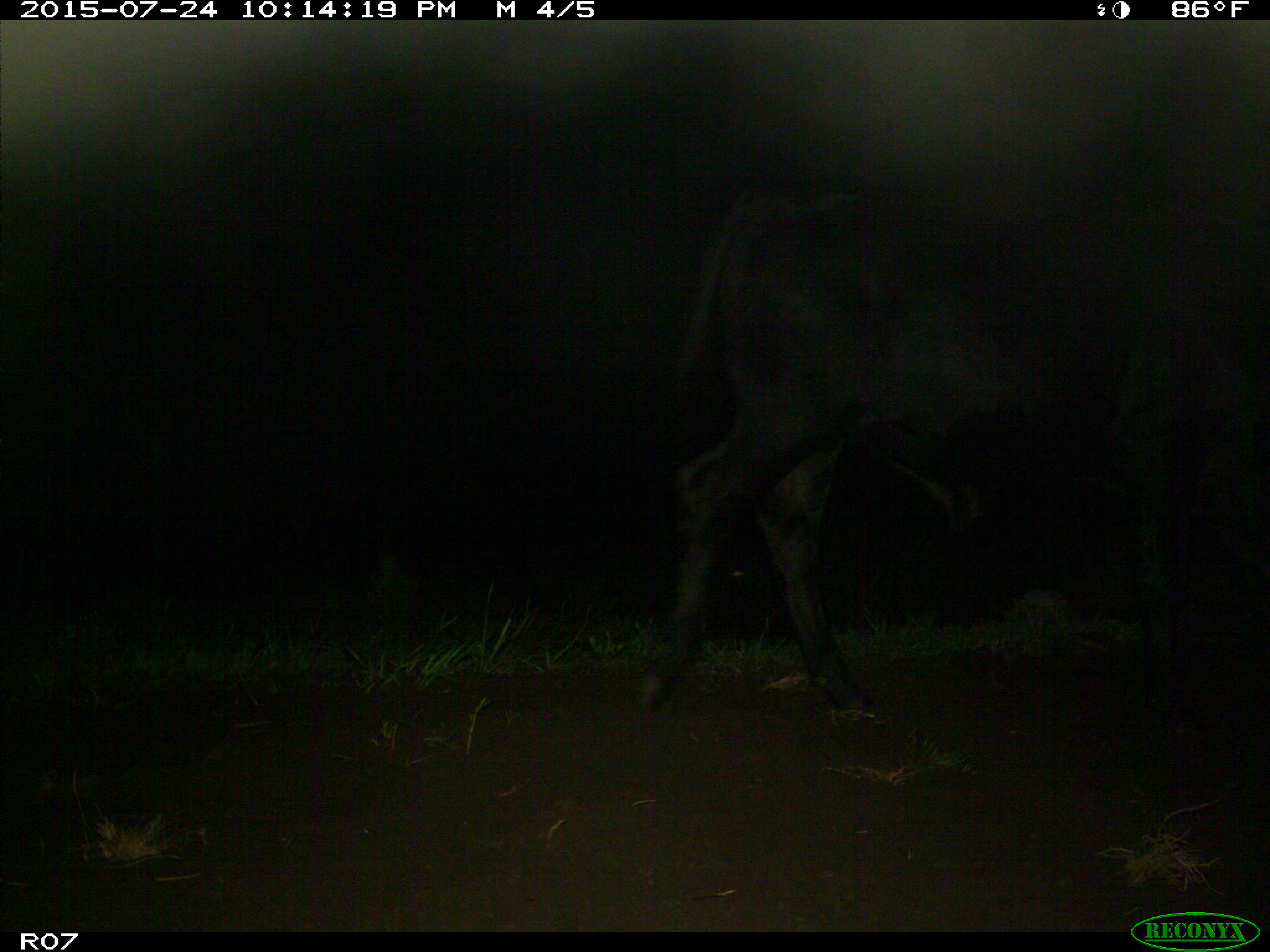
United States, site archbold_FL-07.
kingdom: Animalia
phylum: Chordata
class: Mammalia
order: Artiodactyla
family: Bovidae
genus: Bos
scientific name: Bos taurus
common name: domestic cow